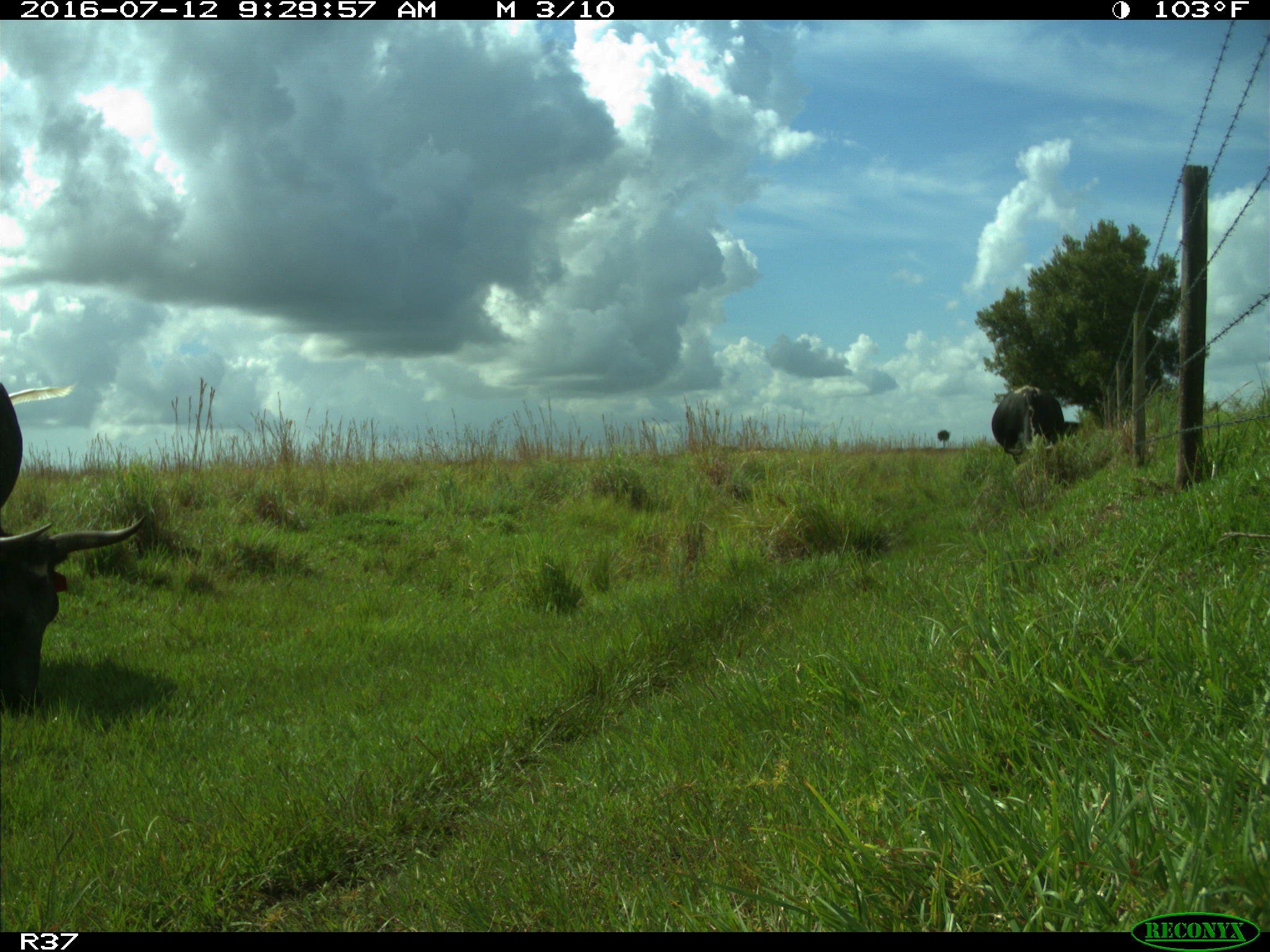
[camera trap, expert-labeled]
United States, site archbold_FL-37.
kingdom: Animalia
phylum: Chordata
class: Mammalia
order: Artiodactyla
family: Bovidae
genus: Bos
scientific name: Bos taurus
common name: domestic cow